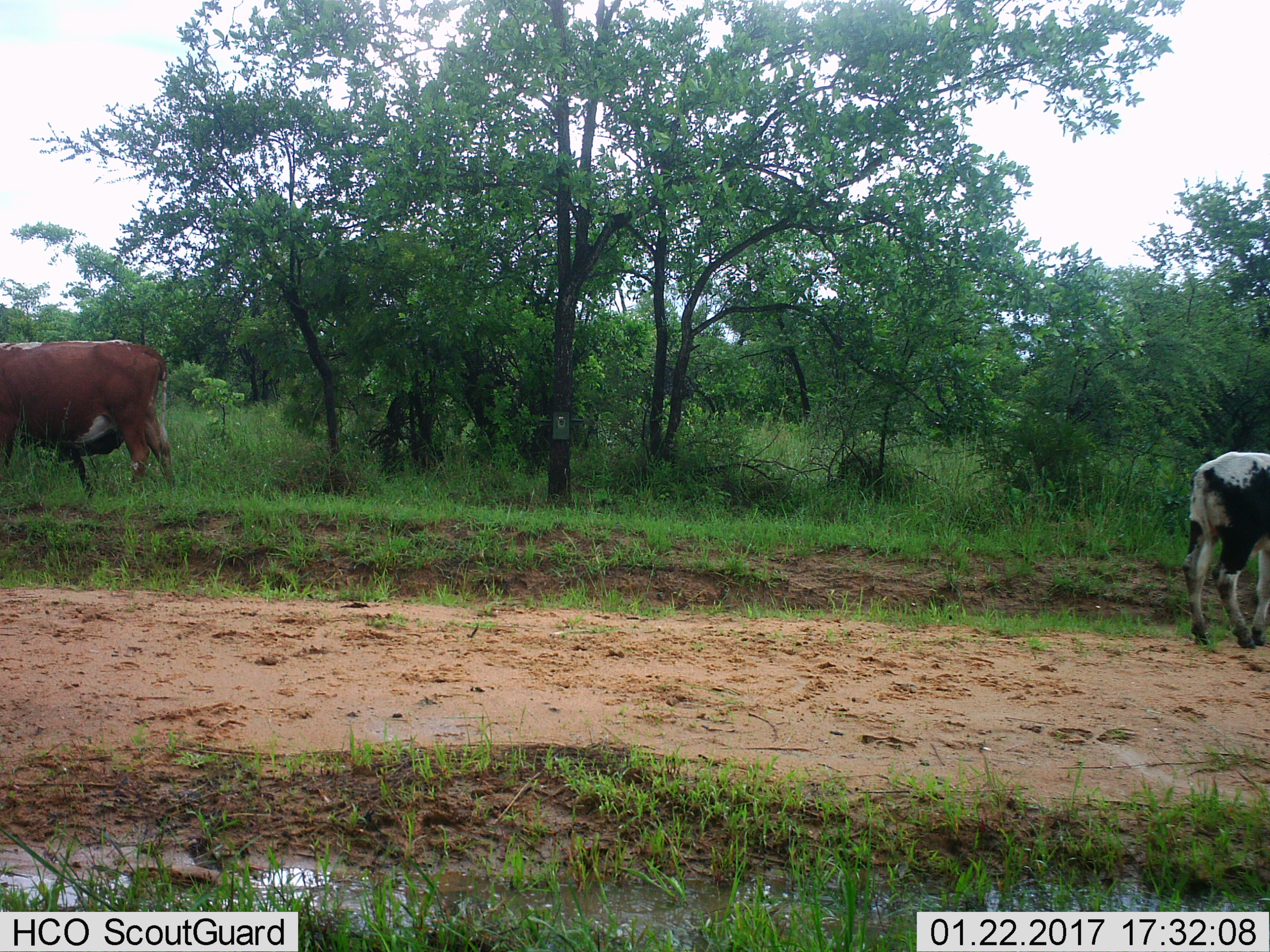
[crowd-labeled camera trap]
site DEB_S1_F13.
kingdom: Animalia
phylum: Chordata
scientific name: Vertebrata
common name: domestic animal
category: domesticanimal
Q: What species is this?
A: Domesticanimal (domestic animal) (Vertebrata).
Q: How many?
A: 2.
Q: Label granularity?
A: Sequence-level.